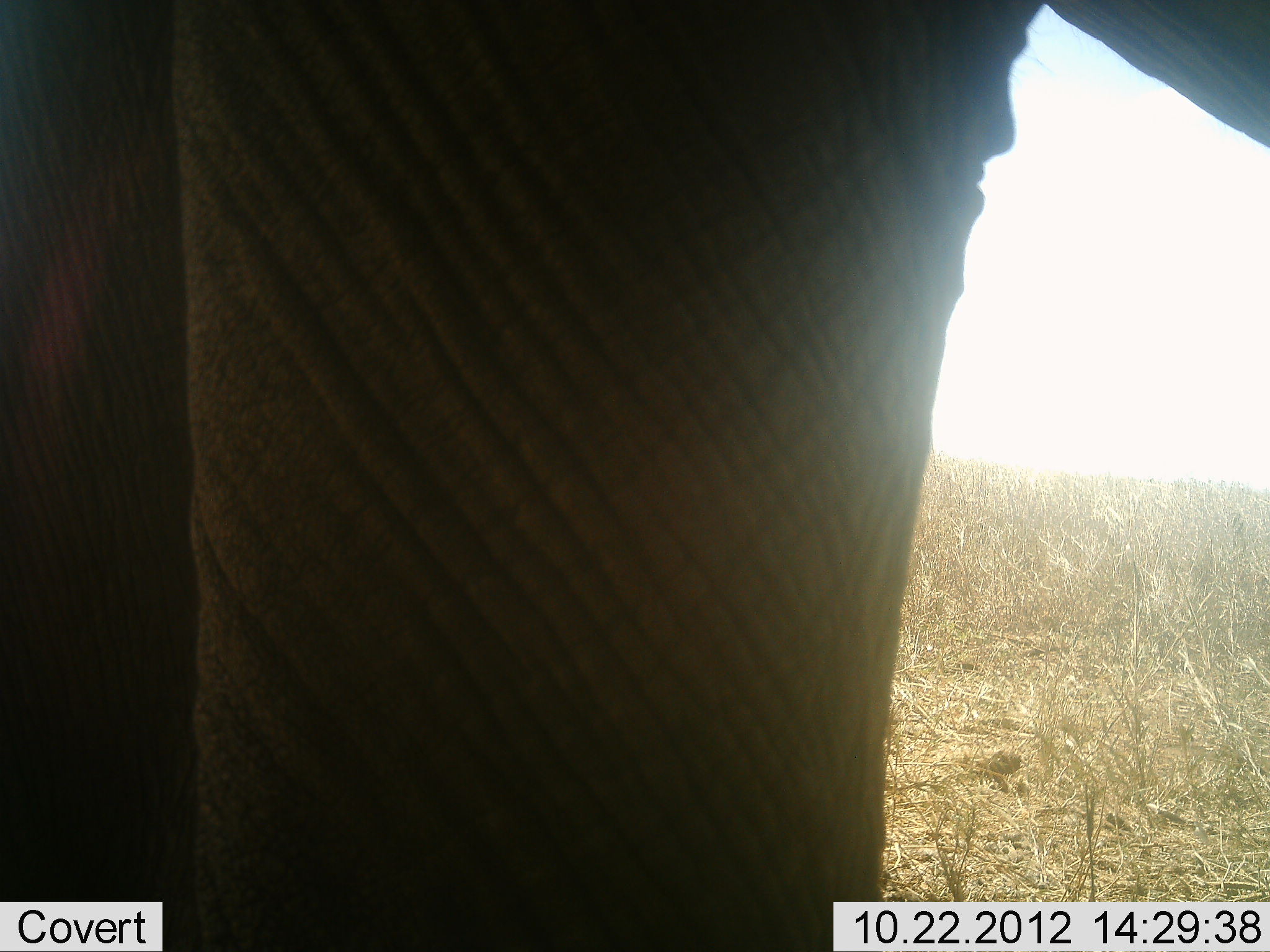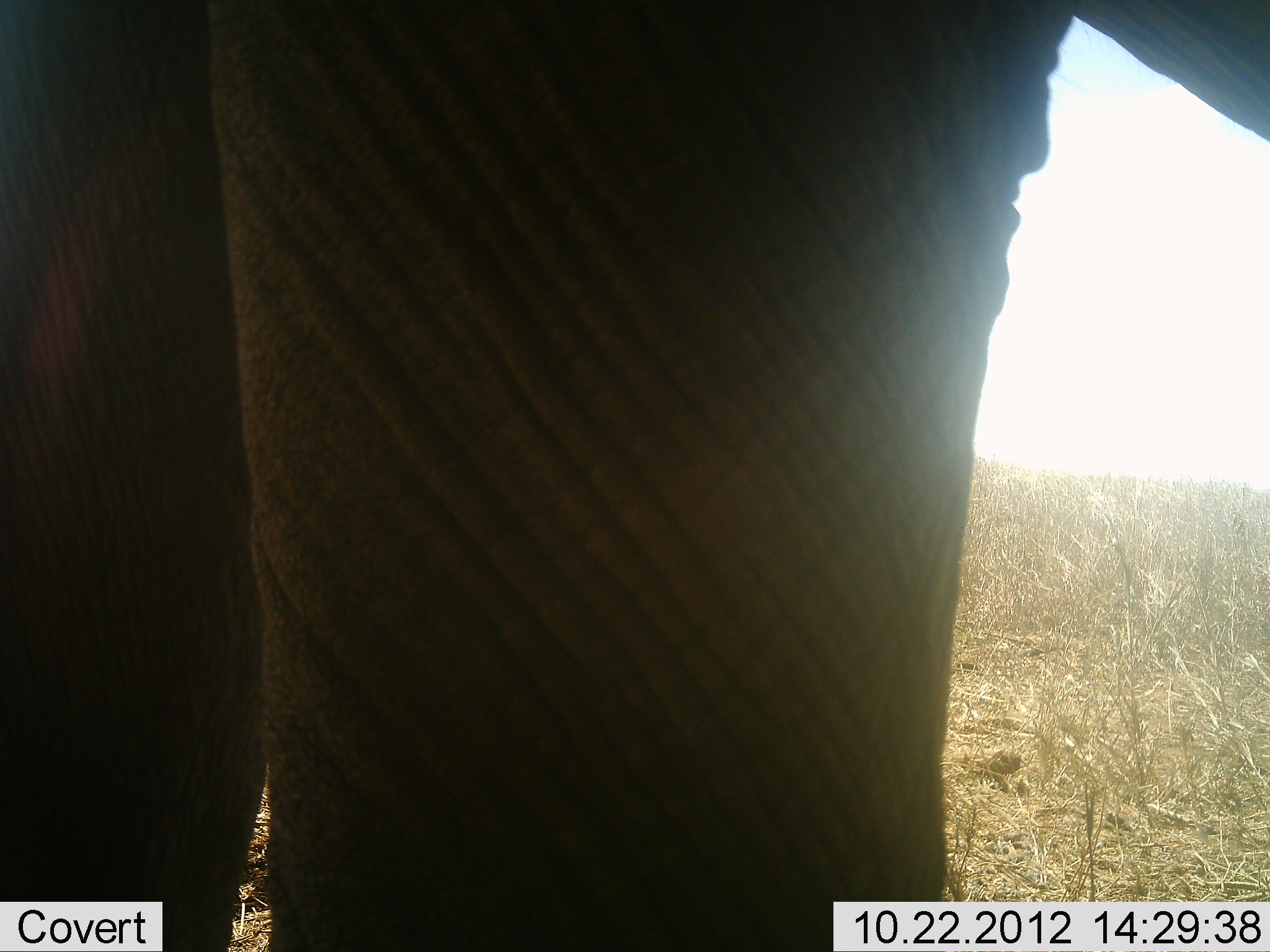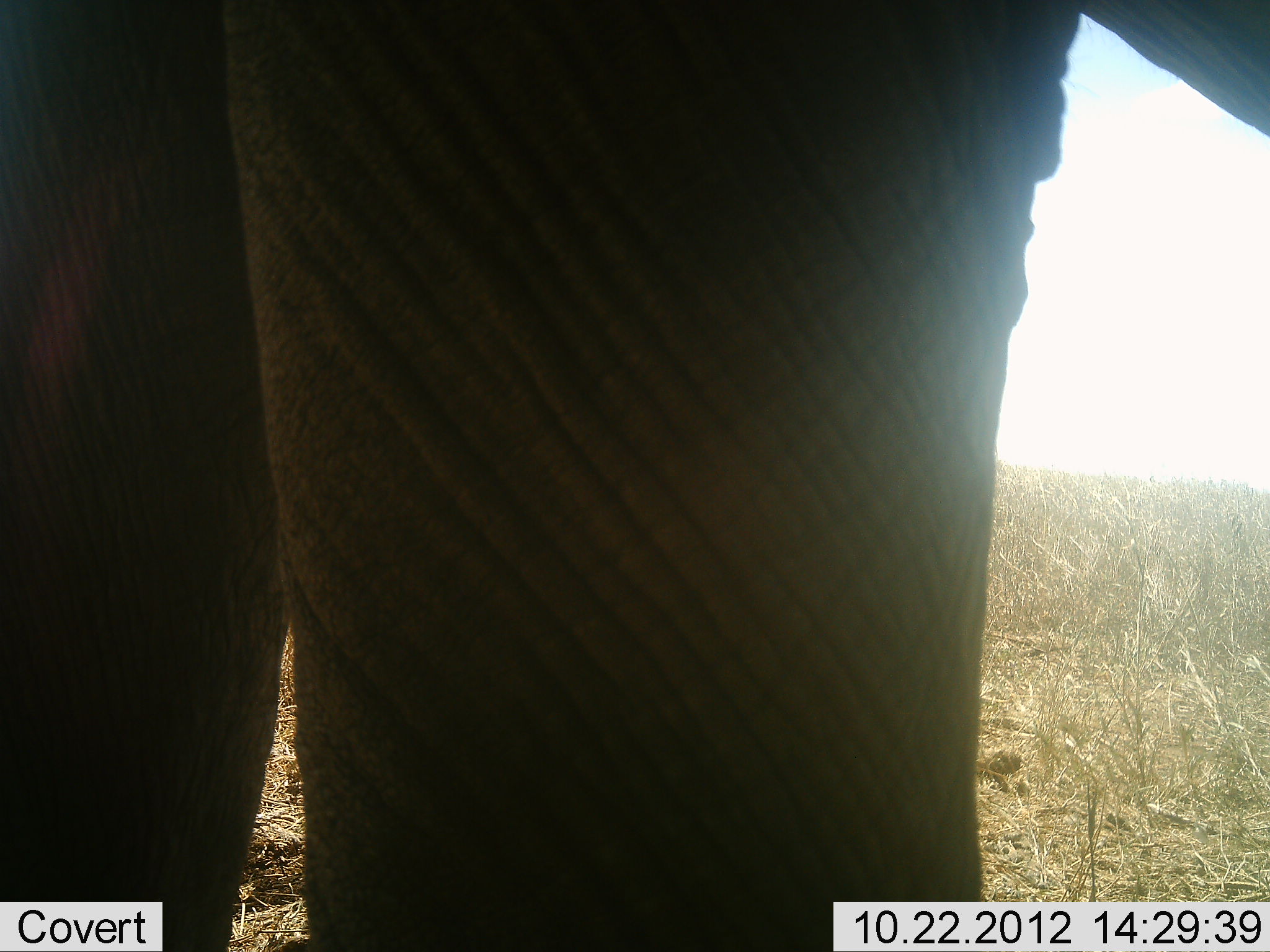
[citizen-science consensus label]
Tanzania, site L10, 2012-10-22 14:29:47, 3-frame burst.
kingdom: Animalia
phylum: Chordata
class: Mammalia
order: Proboscidea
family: Elephantidae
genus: Loxodonta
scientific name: Loxodonta africana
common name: african bush elephant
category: elephant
Elephant (african bush elephant) (Loxodonta africana), count 1. Behavior (volunteer vote fractions): standing 90%, resting 0%, moving 10%, interacting 0%. Young present (vote fraction): 0%. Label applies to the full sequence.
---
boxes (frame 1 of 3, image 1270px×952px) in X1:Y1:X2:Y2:
animal: 1:1:1268:952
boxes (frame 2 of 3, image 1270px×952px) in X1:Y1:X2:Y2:
animal: 1:1:1269:952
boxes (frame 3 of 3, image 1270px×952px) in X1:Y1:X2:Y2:
animal: 1:1:1269:952